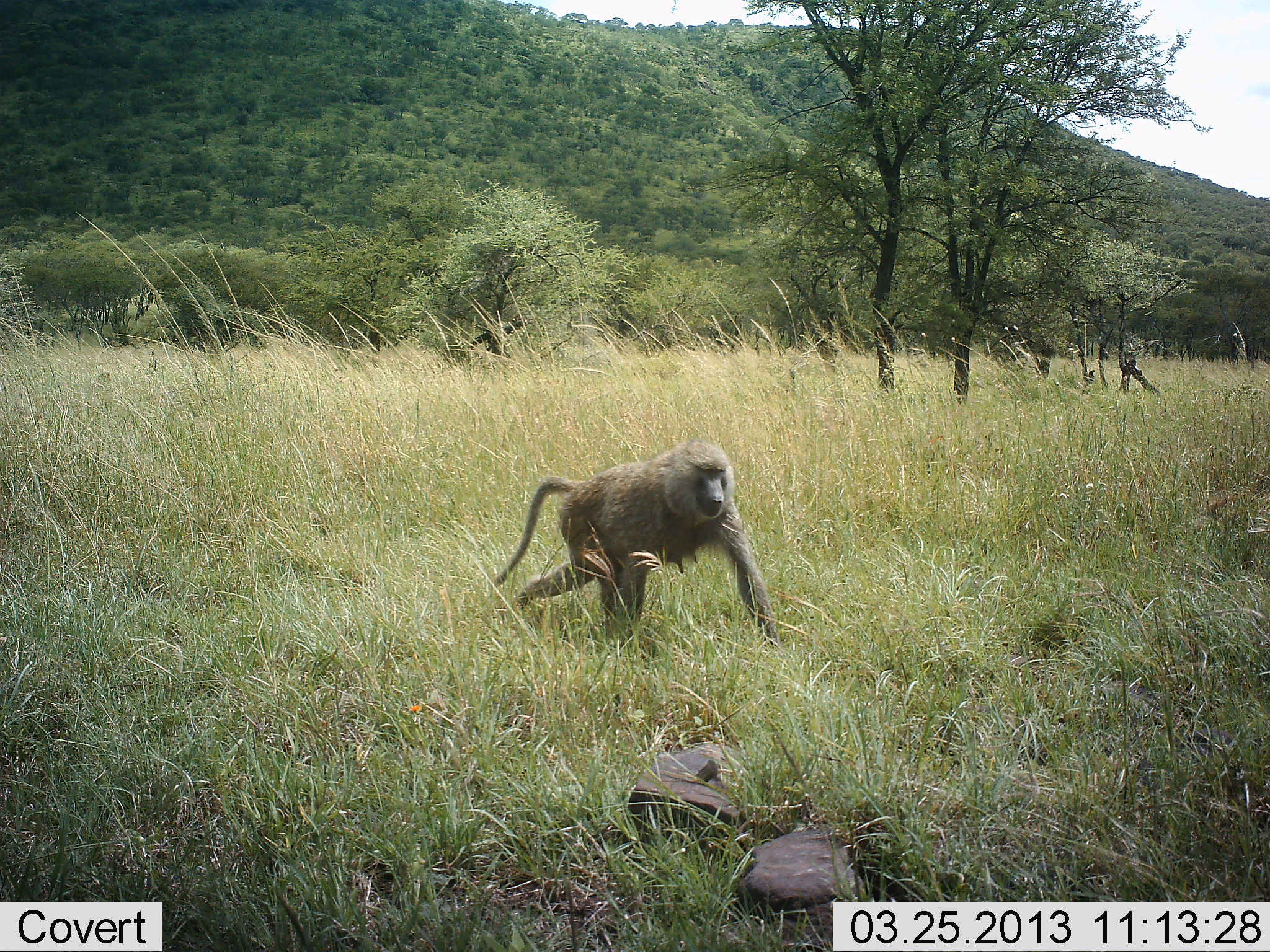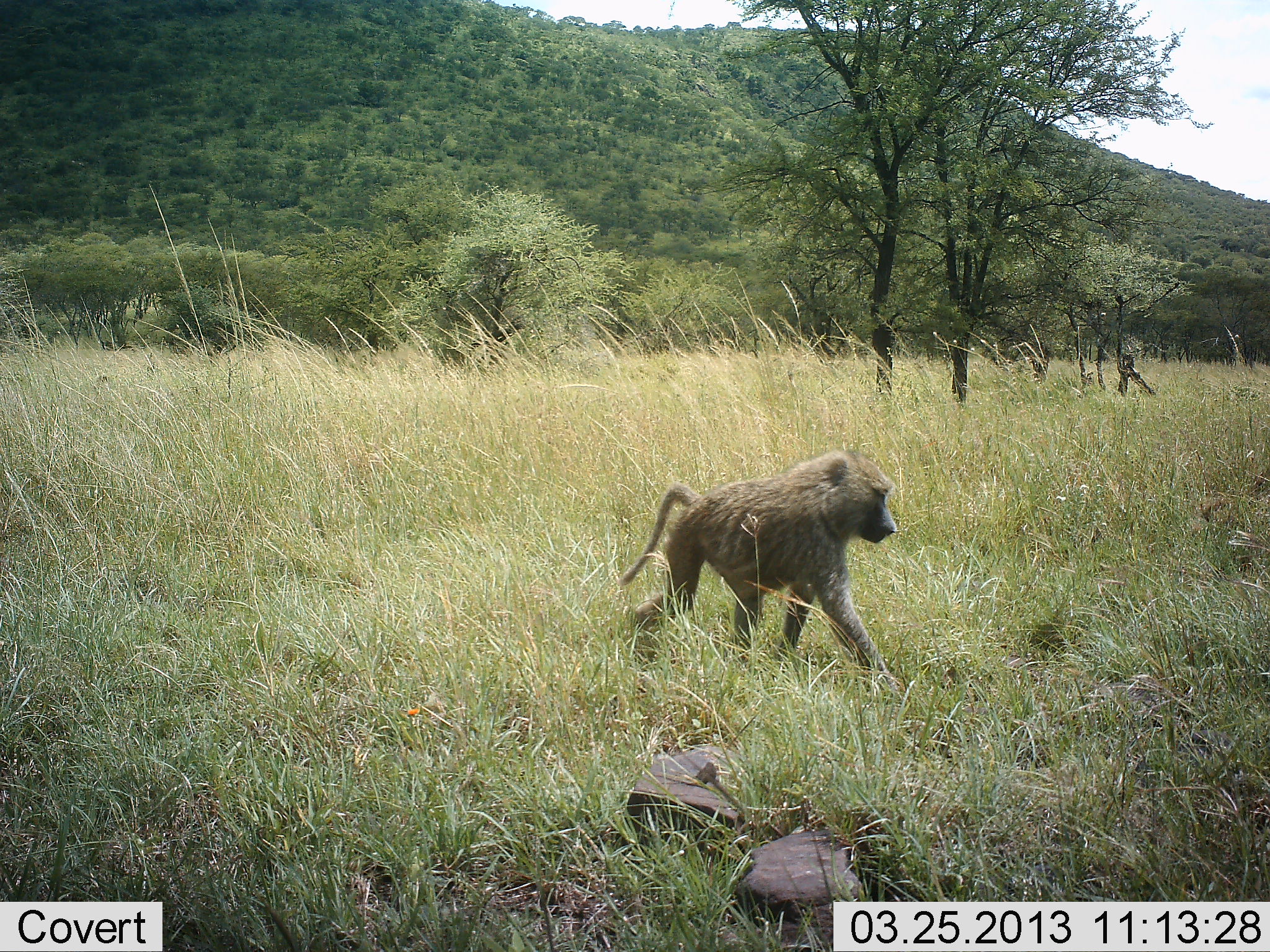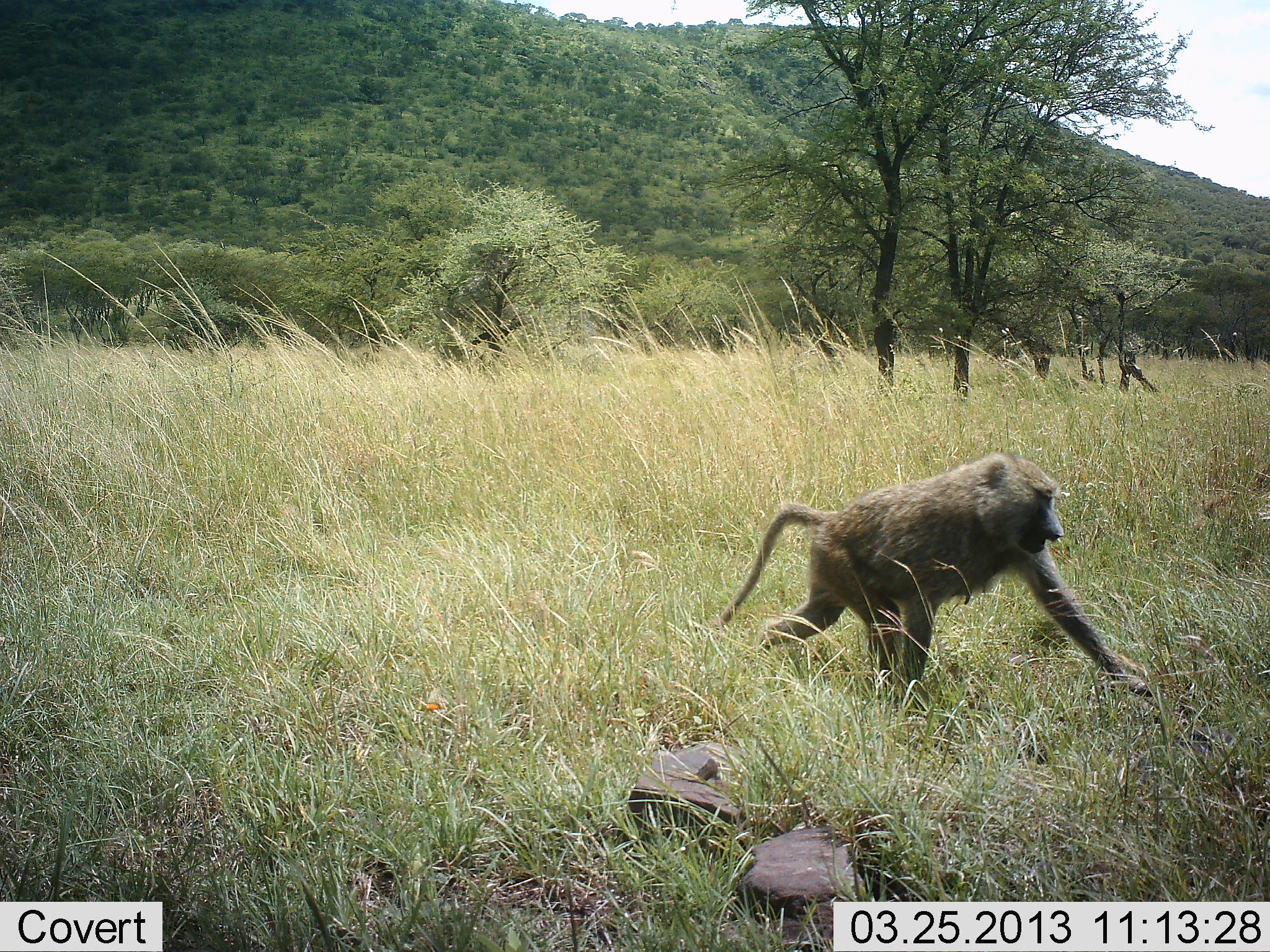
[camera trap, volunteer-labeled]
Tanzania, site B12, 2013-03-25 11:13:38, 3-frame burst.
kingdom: Animalia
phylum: Chordata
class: Mammalia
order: Primates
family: Cercopithecidae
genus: Papio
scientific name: Papio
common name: baboon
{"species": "baboon (Papio)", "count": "1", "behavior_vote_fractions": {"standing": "0%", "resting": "0%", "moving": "100%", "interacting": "5%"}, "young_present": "0%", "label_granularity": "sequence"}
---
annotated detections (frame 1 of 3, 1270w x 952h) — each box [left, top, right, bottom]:
animal: [493, 440, 781, 654]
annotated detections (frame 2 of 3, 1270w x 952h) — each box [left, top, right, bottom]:
animal: [623, 450, 899, 695]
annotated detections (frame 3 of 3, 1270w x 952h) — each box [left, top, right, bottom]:
animal: [712, 452, 1161, 702]